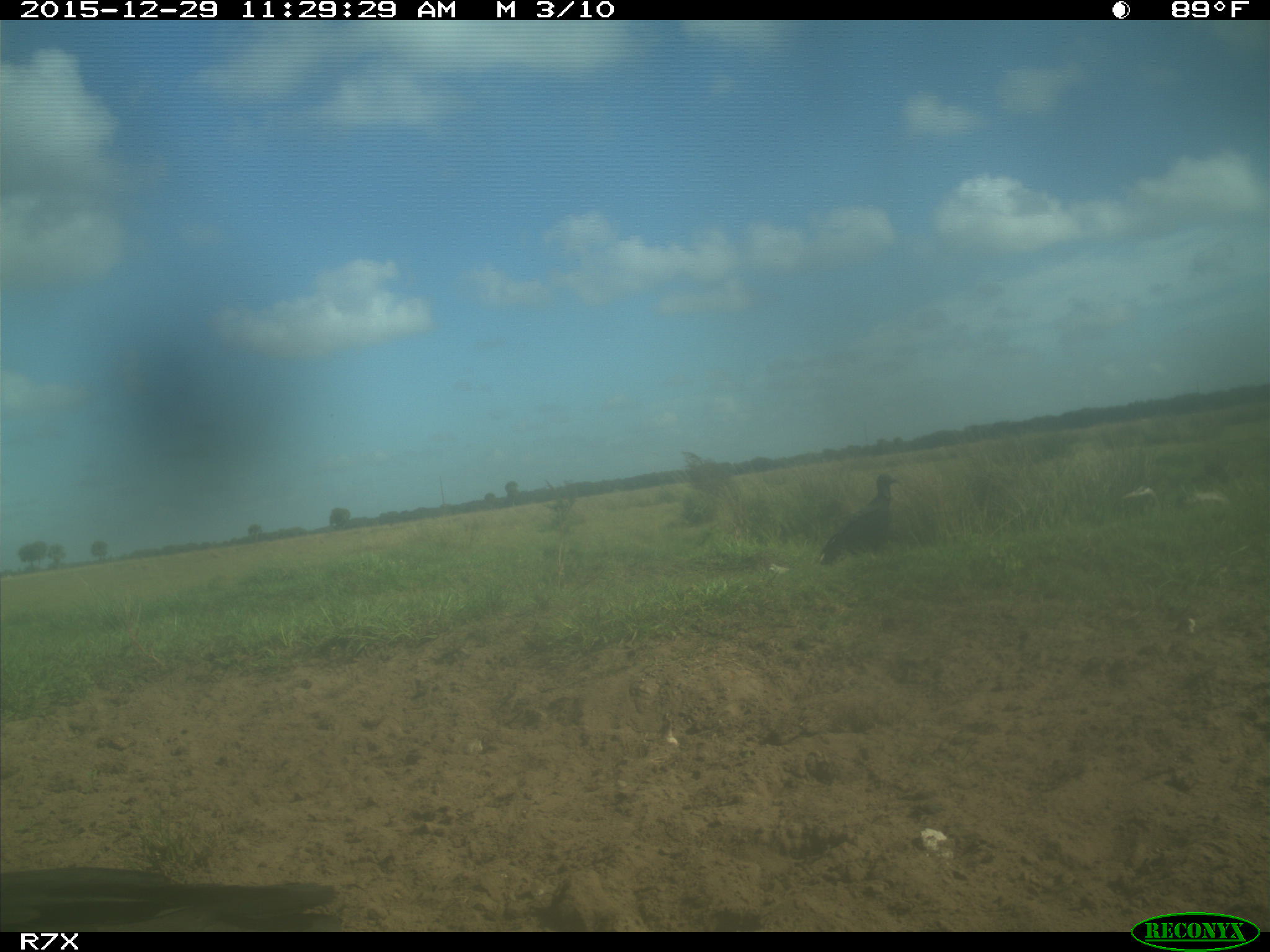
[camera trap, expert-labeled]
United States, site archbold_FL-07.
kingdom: Animalia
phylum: Chordata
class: Aves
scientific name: Aves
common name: birds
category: unidentified bird